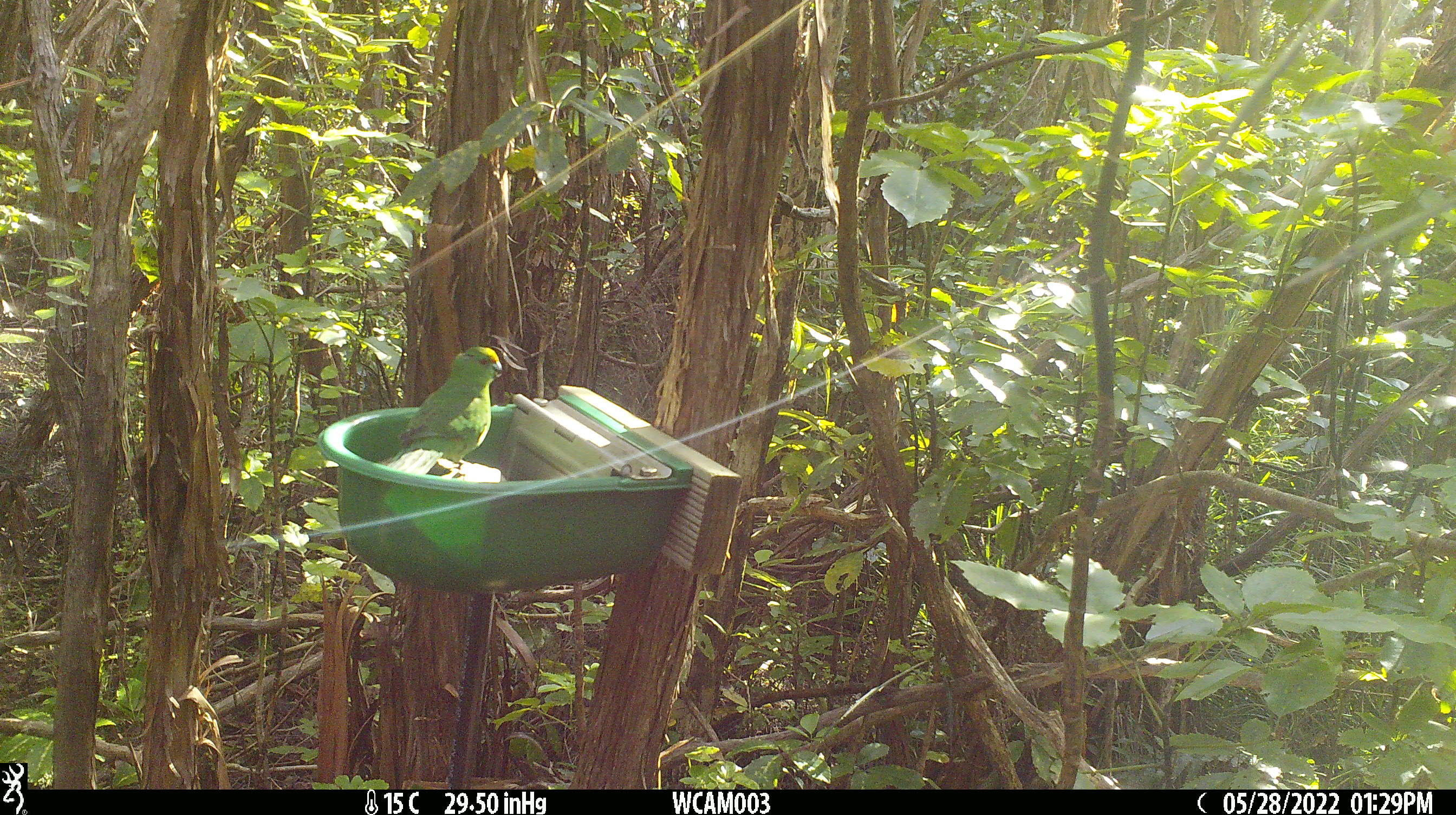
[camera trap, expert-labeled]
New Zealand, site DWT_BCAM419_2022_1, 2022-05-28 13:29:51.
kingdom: Animalia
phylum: Chordata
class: Aves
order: Psittaciformes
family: Psittaculidae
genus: Cyanoramphus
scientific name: Cyanoramphus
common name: parakeet